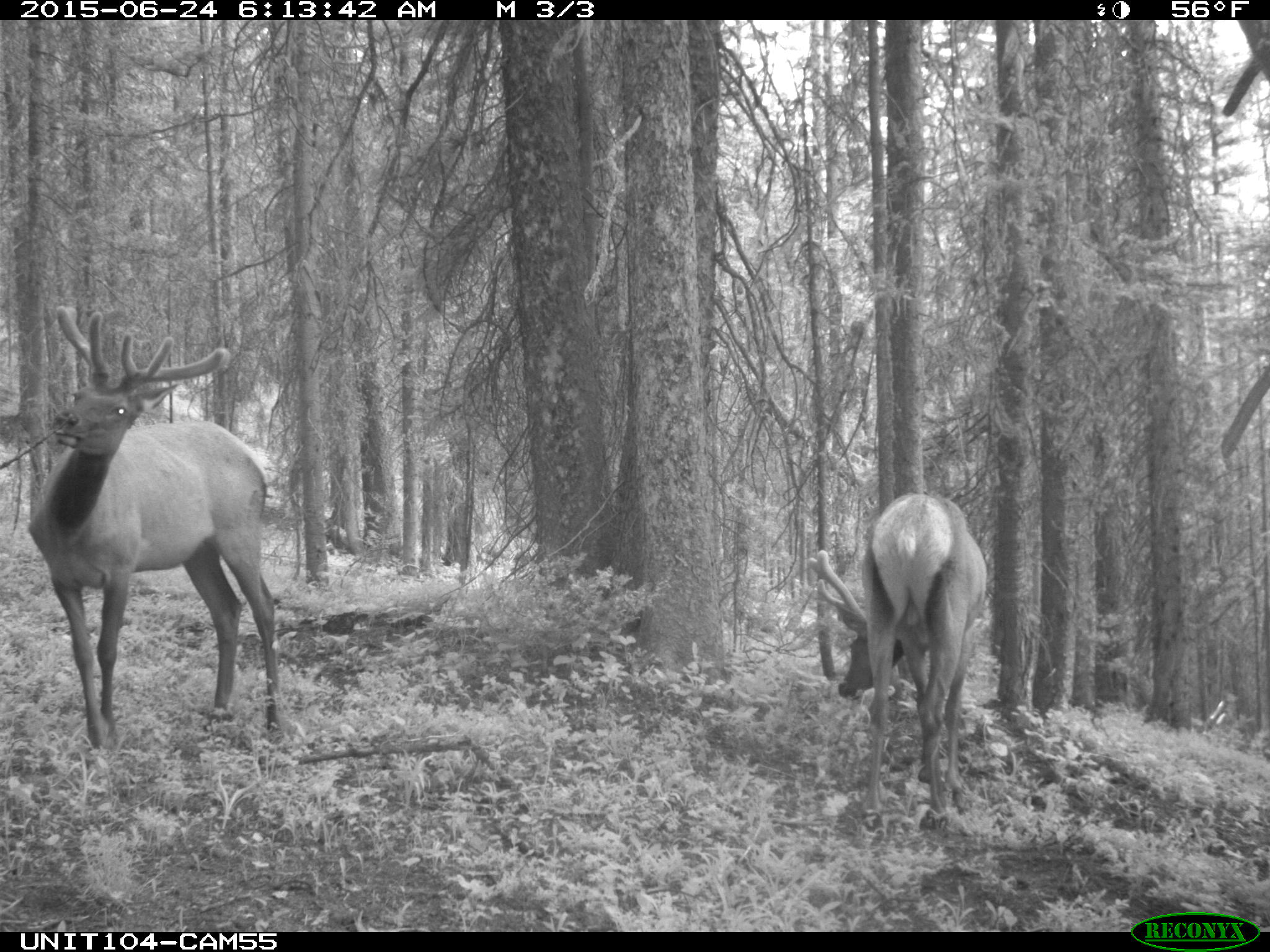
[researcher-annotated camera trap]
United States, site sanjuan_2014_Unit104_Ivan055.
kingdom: Animalia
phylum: Chordata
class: Mammalia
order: Artiodactyla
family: Cervidae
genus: Cervus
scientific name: Cervus elaphus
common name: red deer